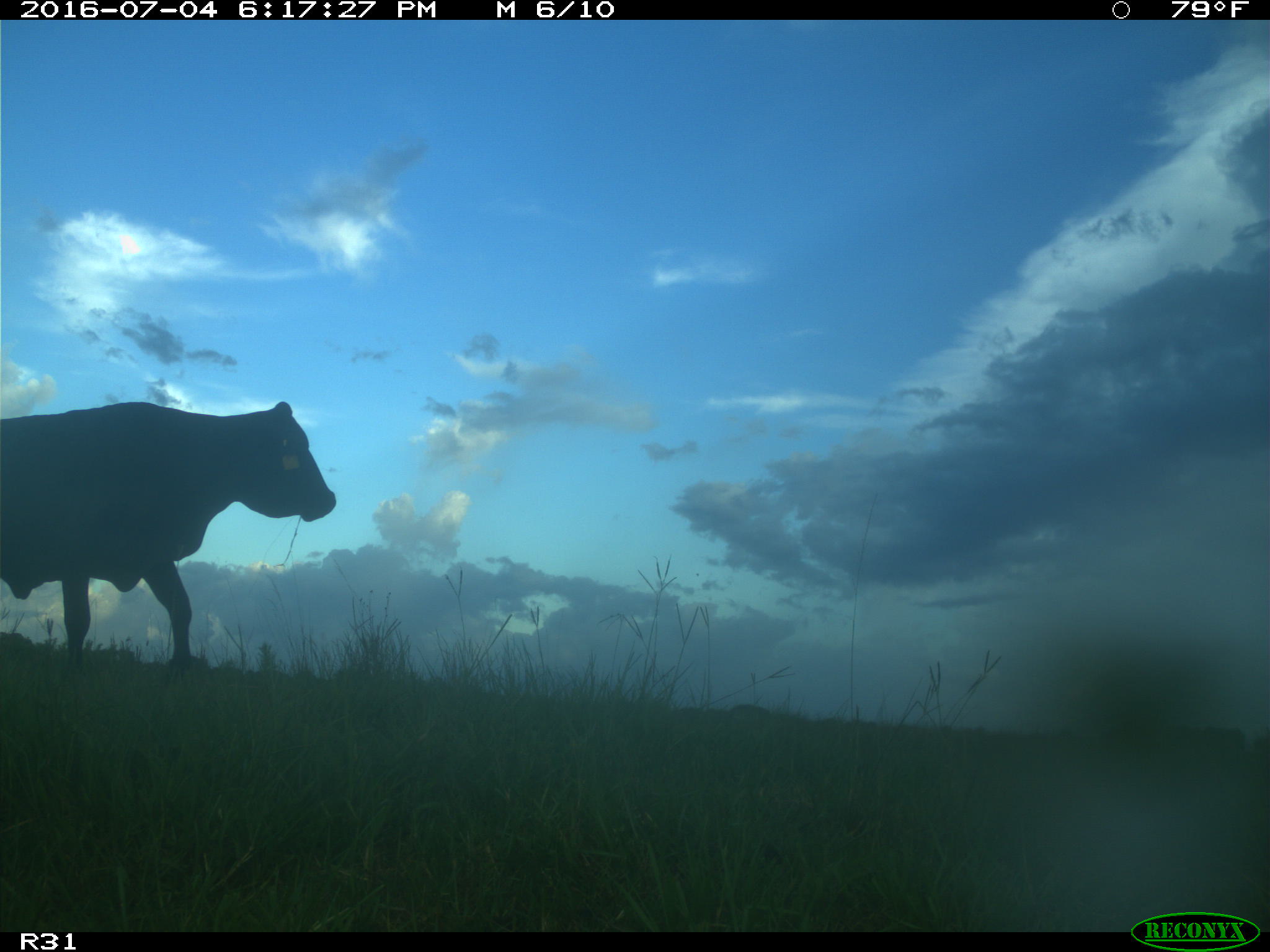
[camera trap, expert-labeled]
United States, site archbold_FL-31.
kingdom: Animalia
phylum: Chordata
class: Mammalia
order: Artiodactyla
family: Bovidae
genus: Bos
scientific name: Bos taurus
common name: domestic cow